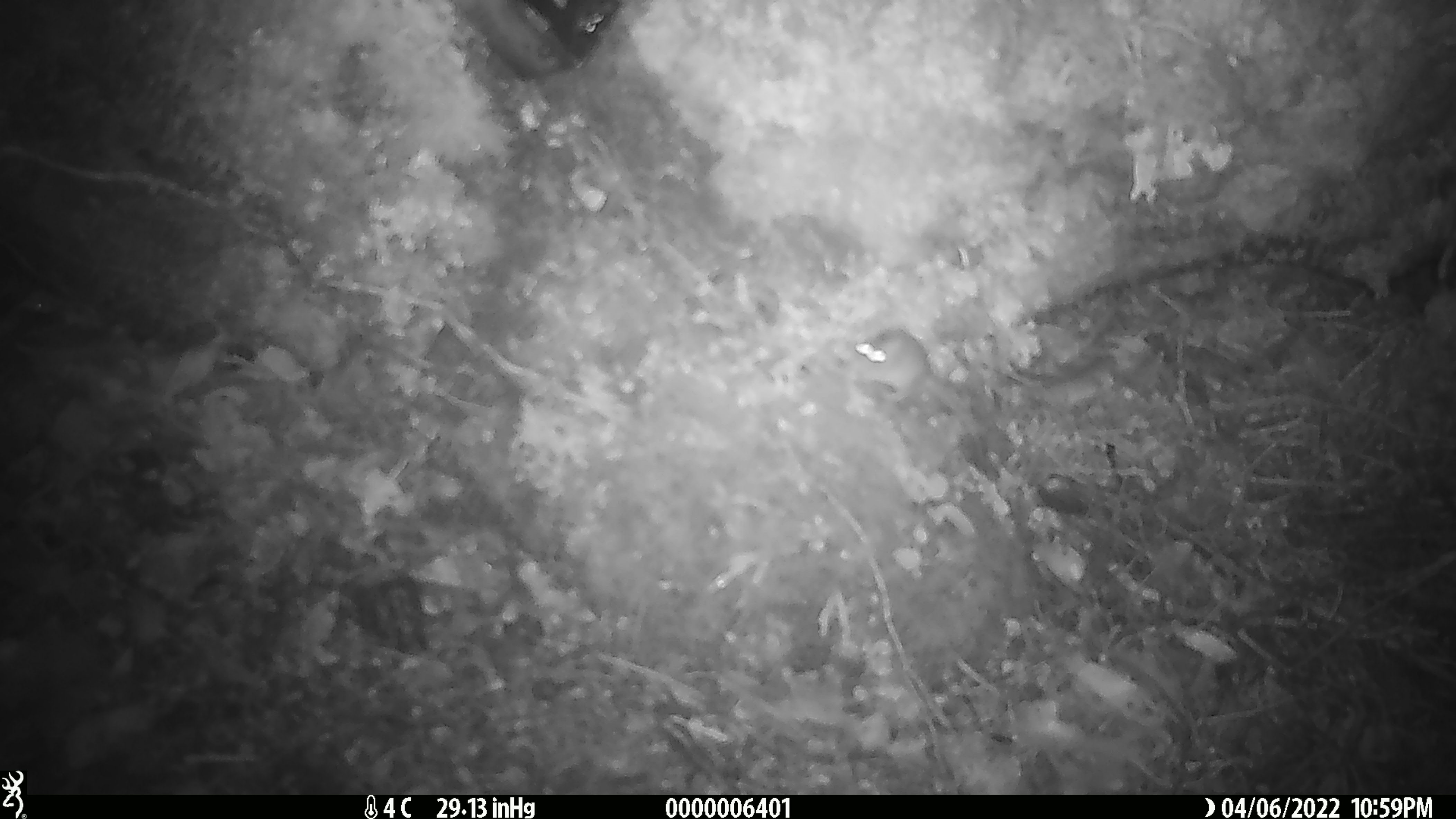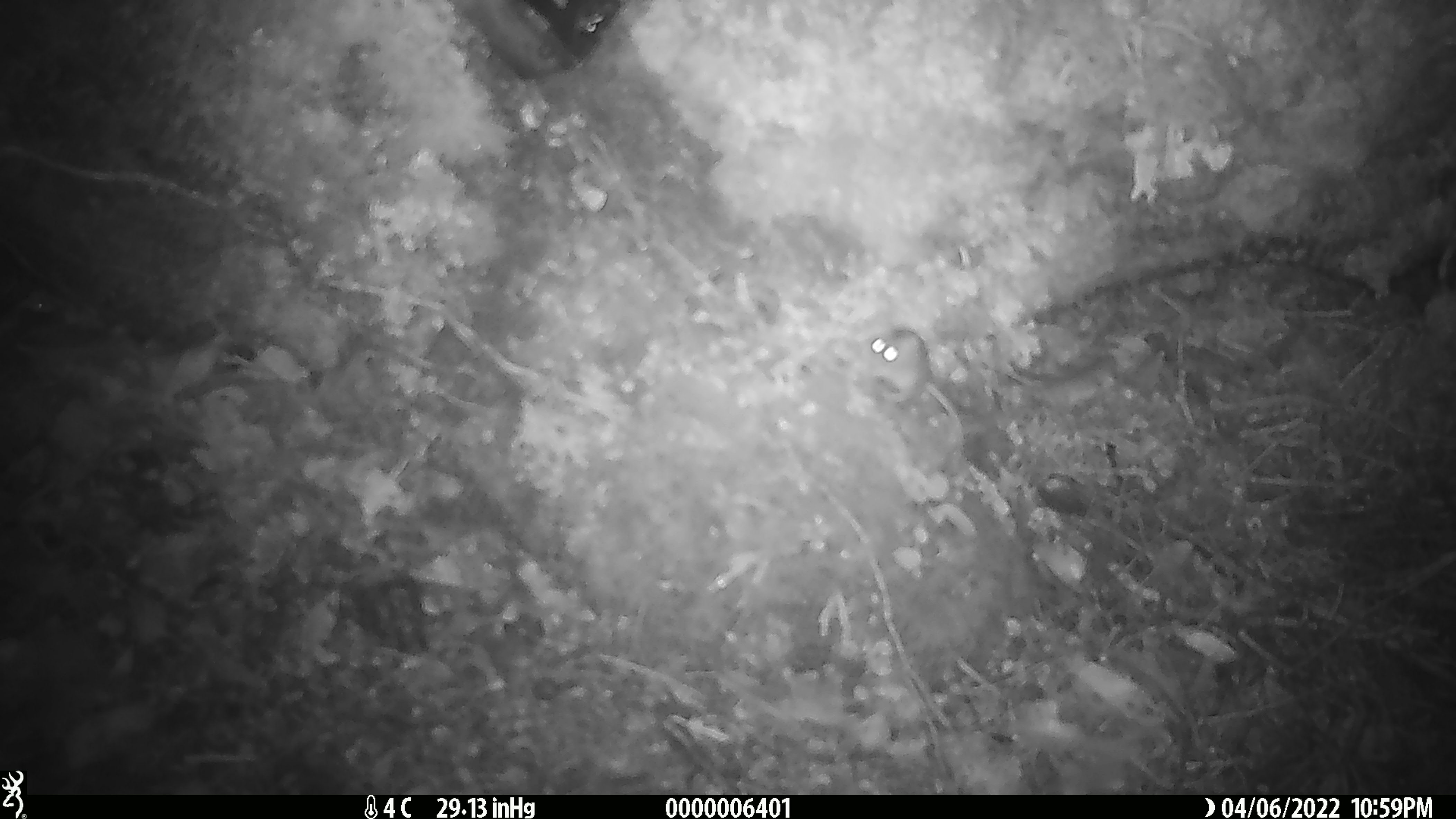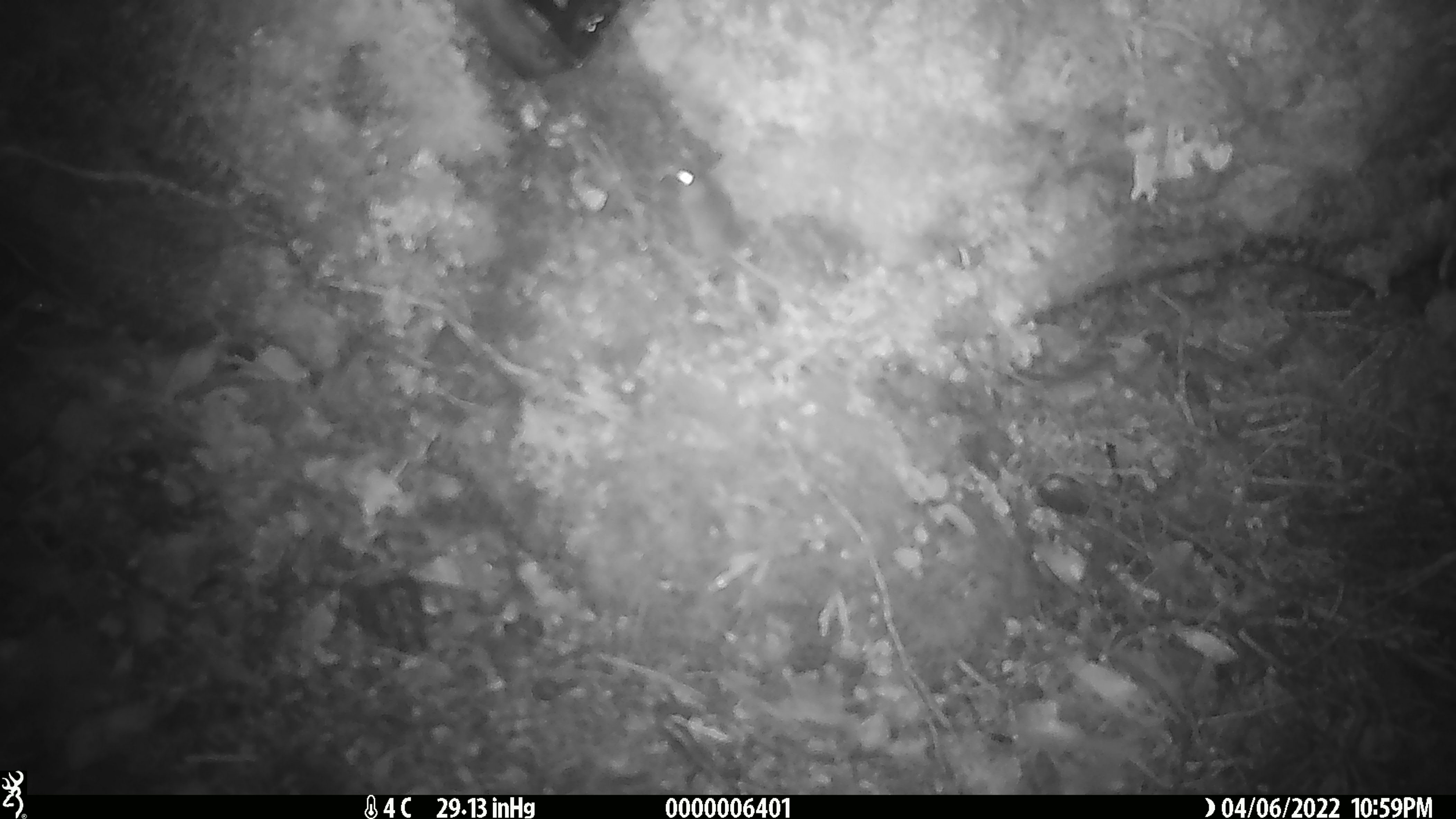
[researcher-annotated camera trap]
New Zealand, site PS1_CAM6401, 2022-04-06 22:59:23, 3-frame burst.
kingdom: Animalia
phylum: Chordata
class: Mammalia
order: Rodentia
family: Muridae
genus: Mus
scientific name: Mus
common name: mouse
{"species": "mouse (Mus)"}